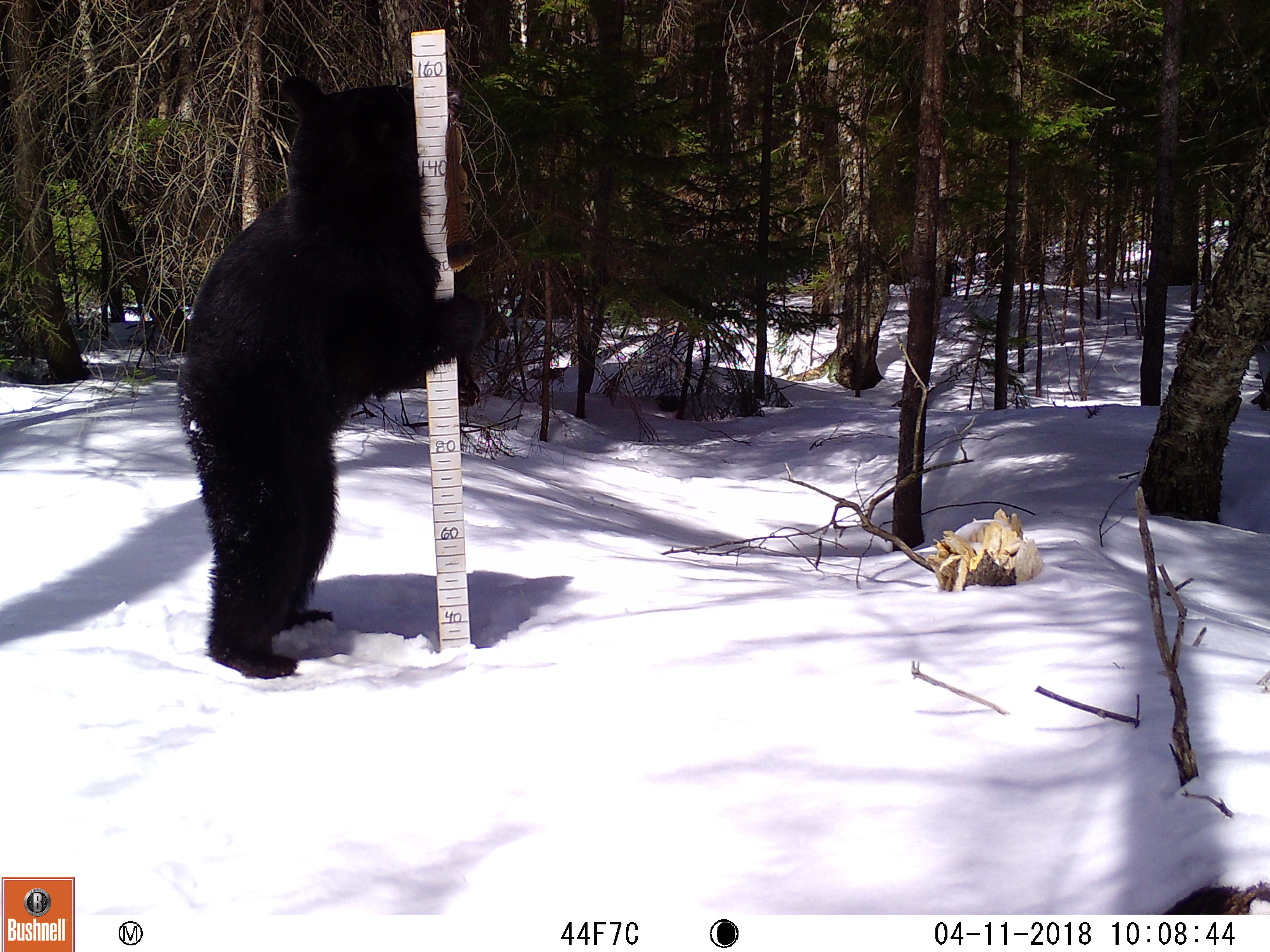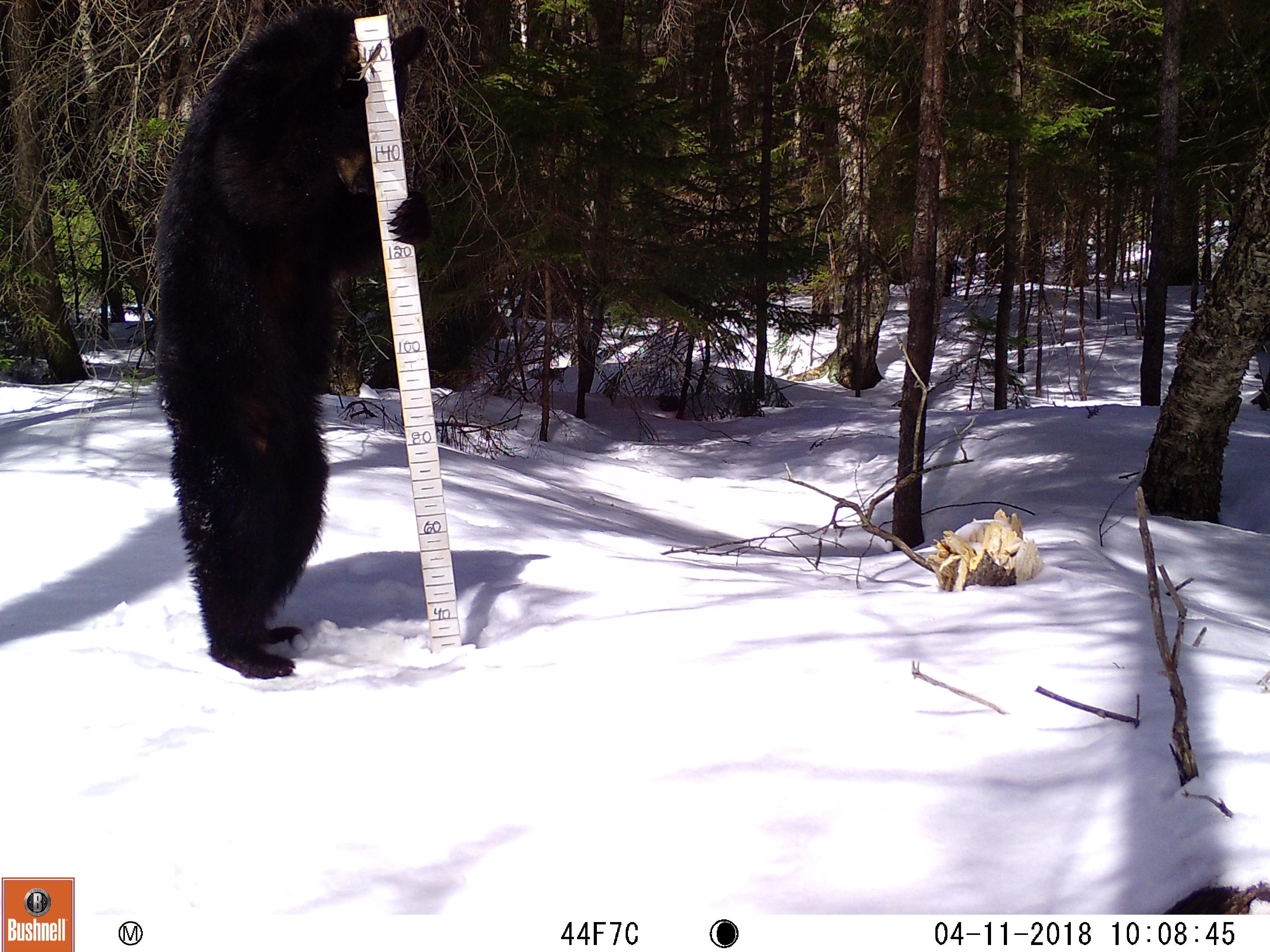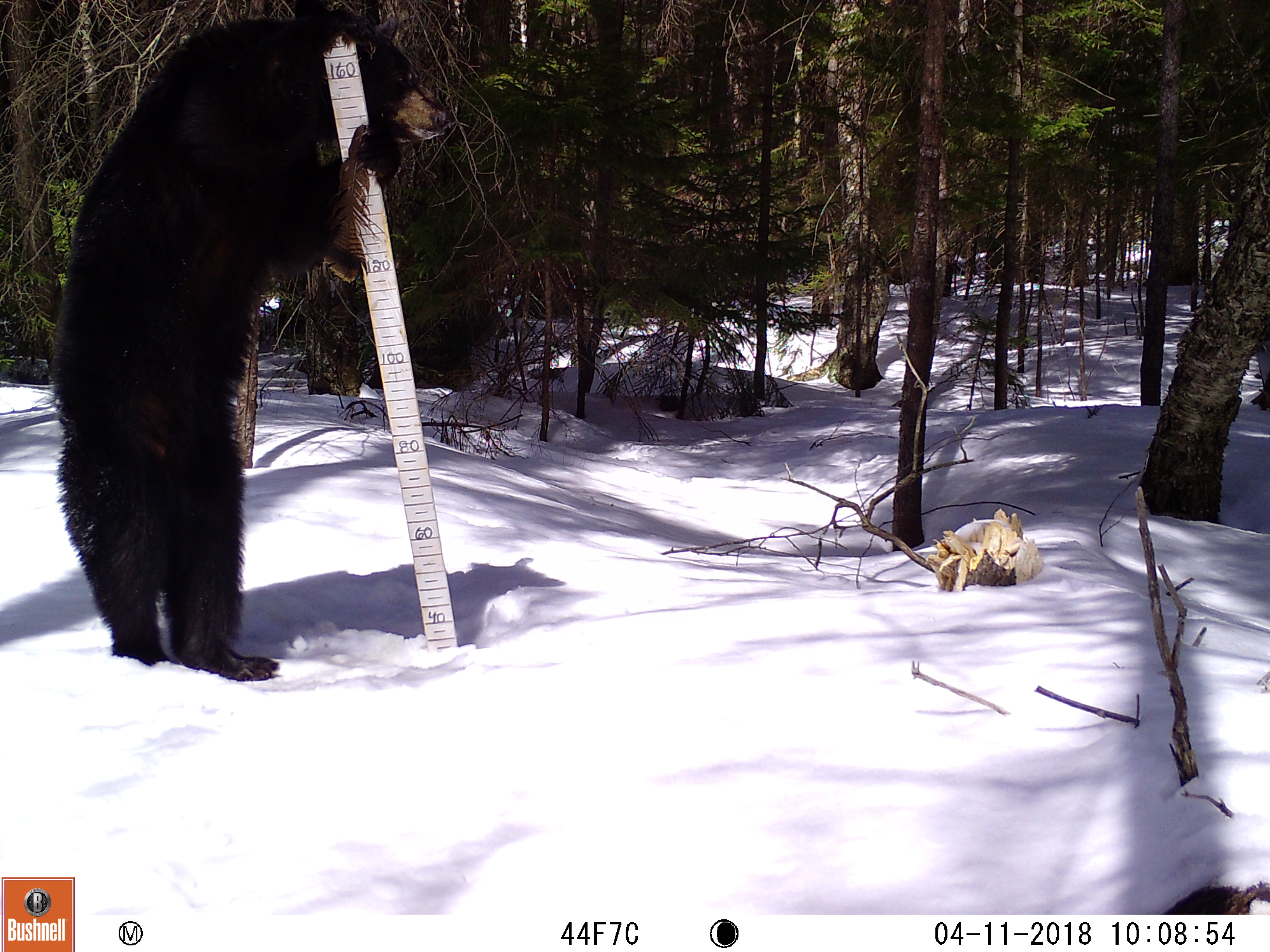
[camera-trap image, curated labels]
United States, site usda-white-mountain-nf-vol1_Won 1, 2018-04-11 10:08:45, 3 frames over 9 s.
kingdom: Animalia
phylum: Chordata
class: Mammalia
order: Carnivora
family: Ursidae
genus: Ursus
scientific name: Ursus americanus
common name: black bear